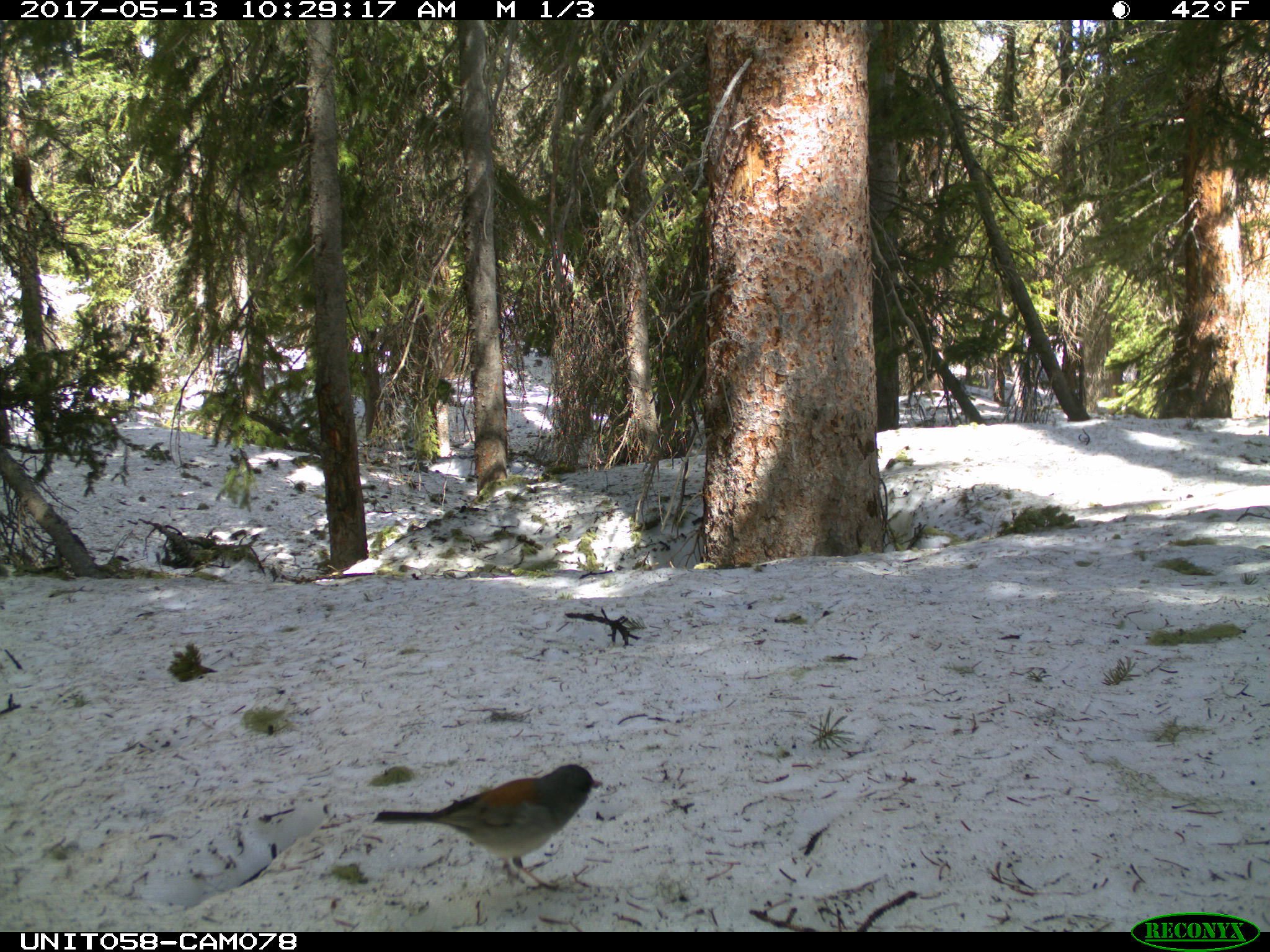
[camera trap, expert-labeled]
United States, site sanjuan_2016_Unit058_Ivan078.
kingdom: Animalia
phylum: Chordata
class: Aves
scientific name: Aves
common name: birds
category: unidentified bird